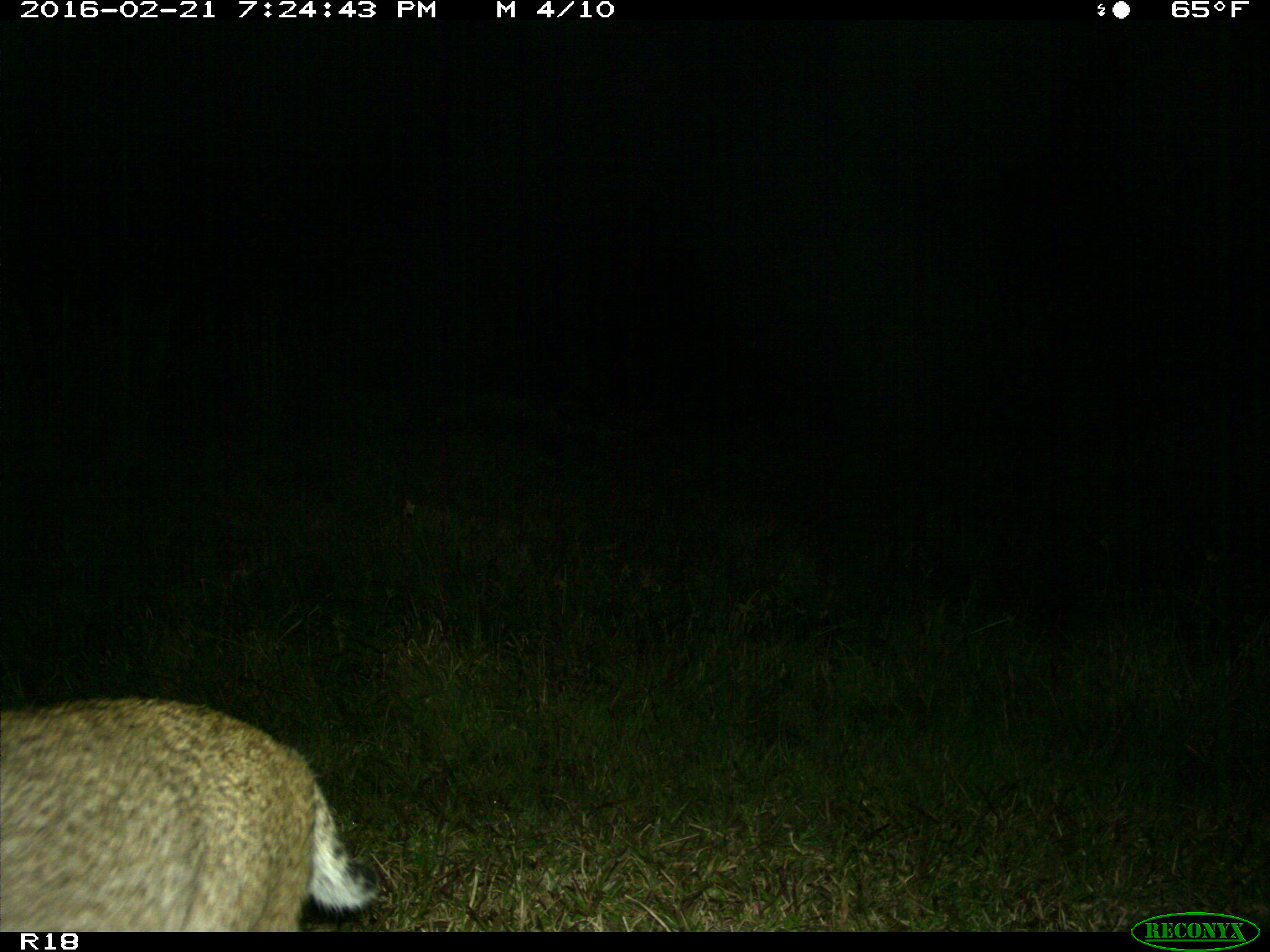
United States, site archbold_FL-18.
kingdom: Animalia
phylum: Chordata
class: Mammalia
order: Carnivora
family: Felidae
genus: Lynx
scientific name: Lynx rufus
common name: bobcat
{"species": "Lynx rufus (bobcat)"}